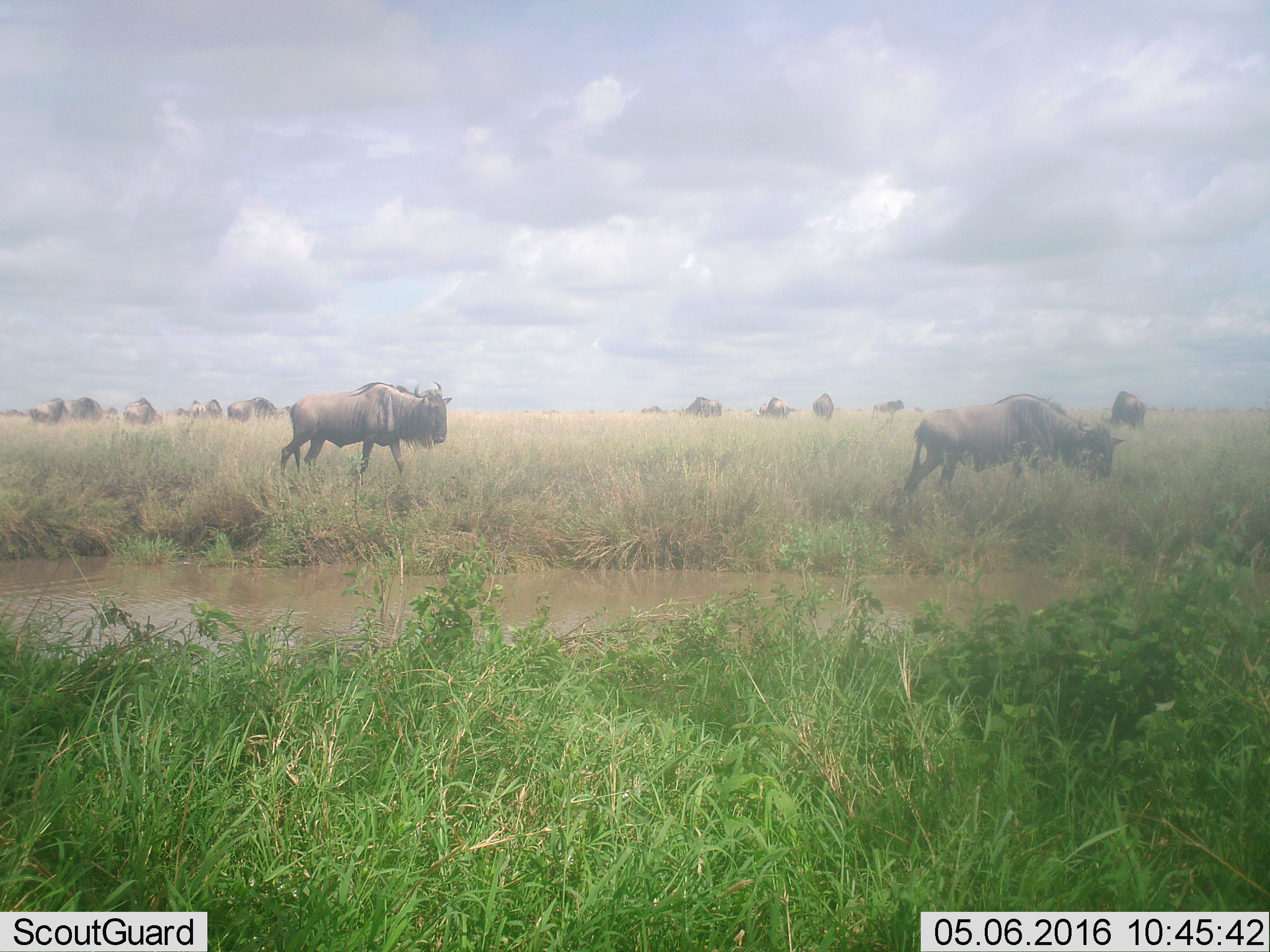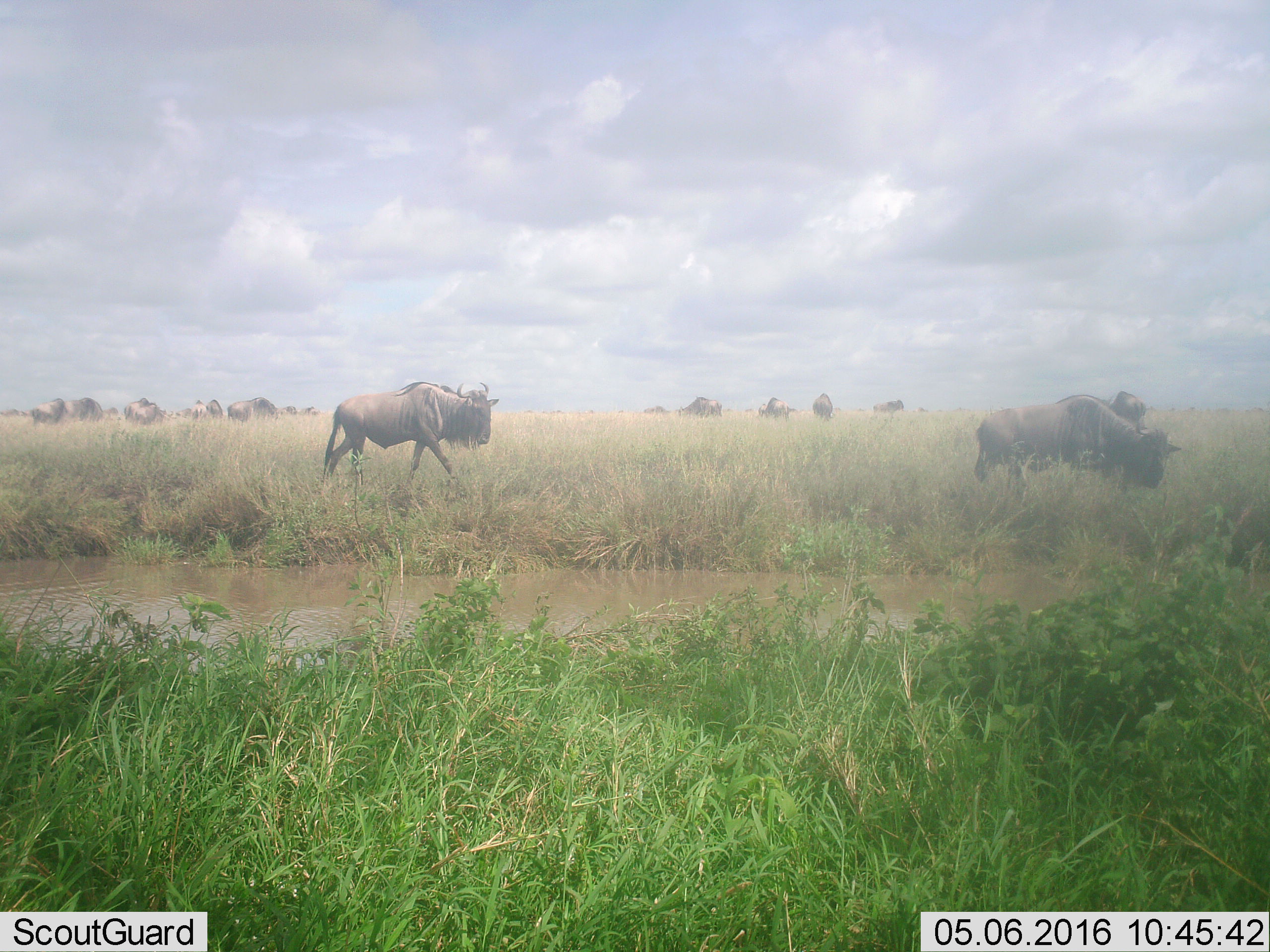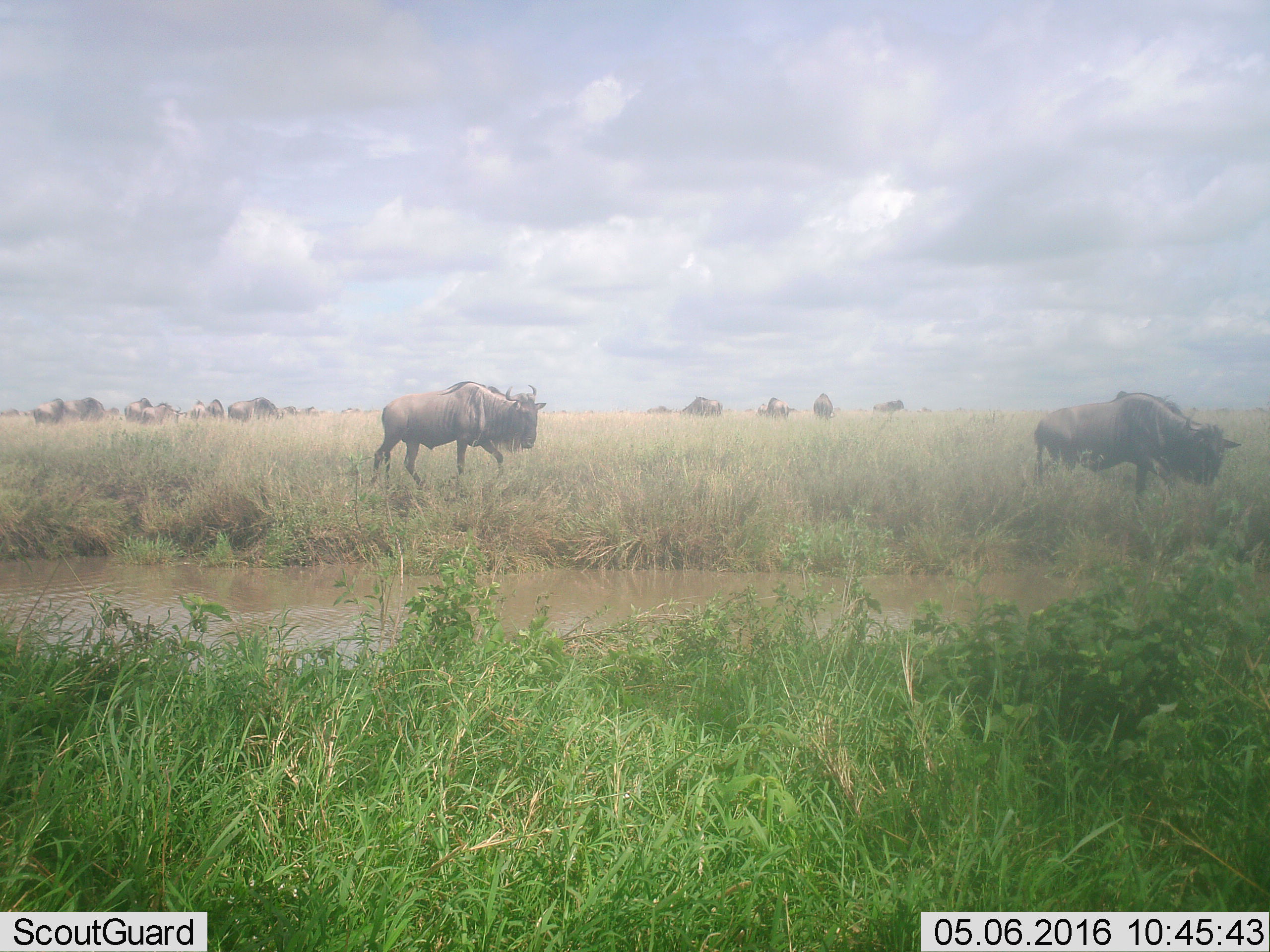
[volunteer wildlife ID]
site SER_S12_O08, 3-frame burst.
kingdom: Animalia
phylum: Chordata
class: Mammalia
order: Artiodactyla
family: Bovidae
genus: Connochaetes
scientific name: Connochaetes taurinus taurinus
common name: blue wildebeest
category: wildebeestblue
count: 11-50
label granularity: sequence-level